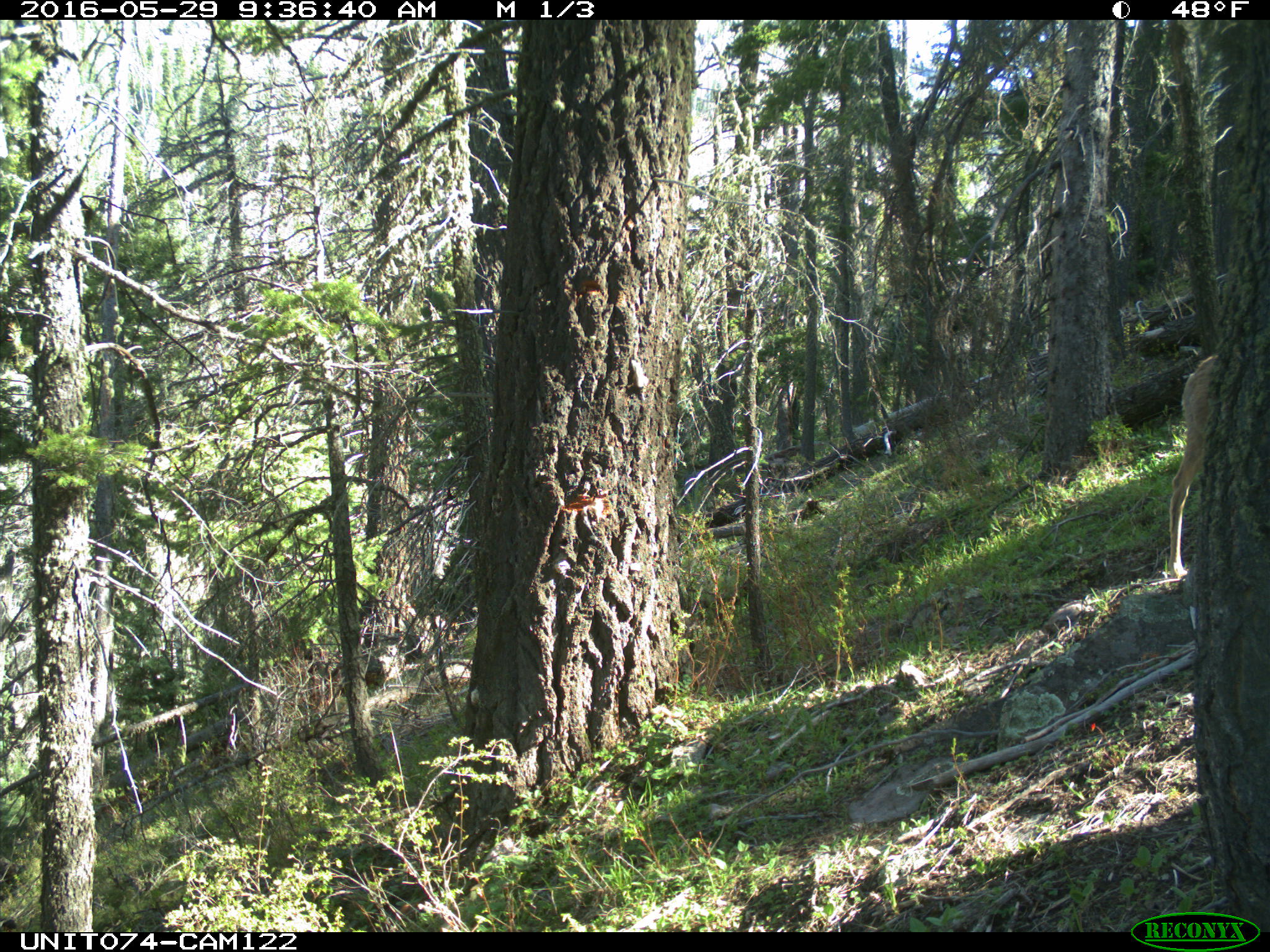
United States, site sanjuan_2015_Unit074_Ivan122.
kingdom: Animalia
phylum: Chordata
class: Mammalia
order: Artiodactyla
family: Cervidae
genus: Odocoileus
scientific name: Odocoileus hemionus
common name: mule deer